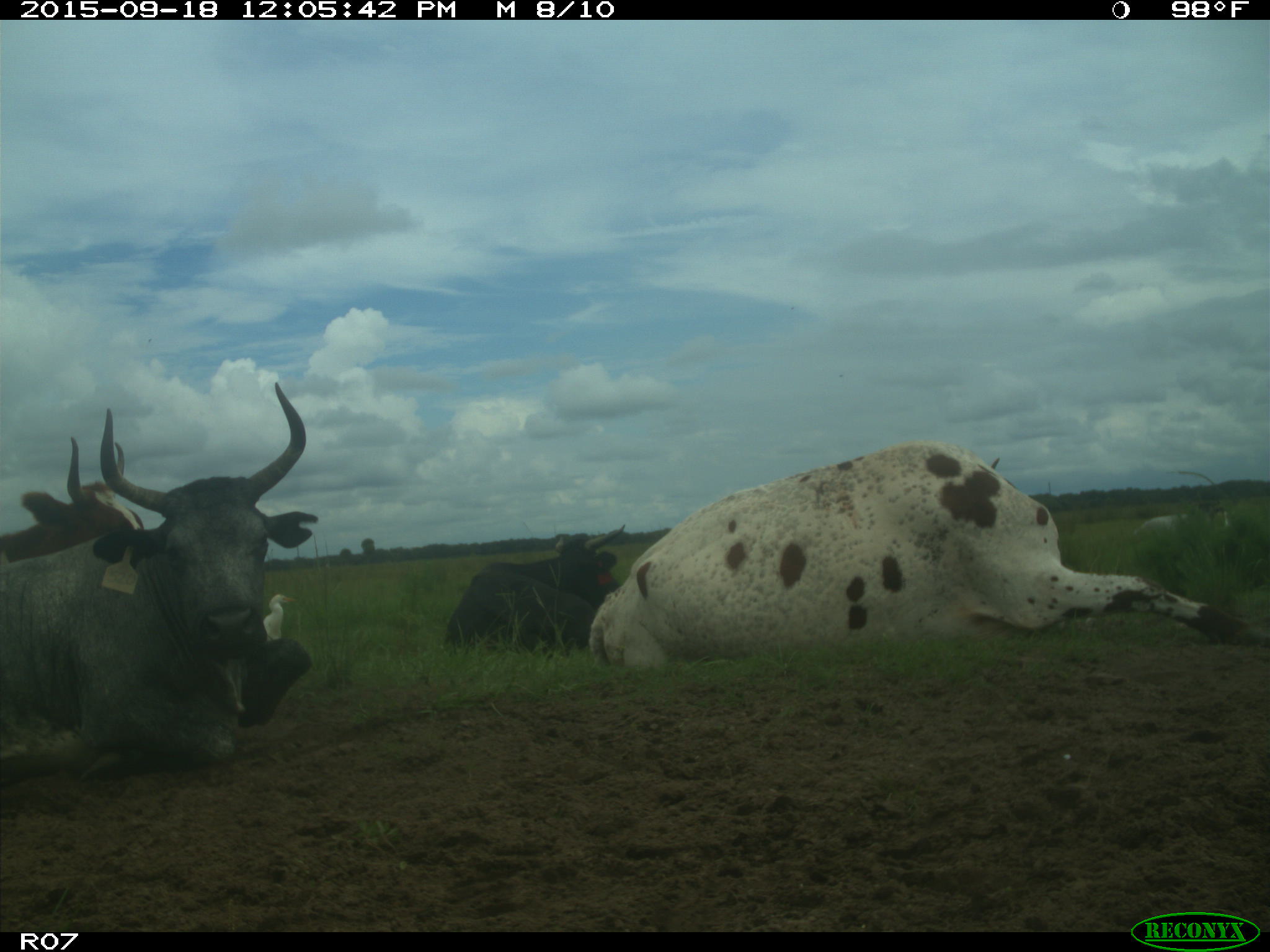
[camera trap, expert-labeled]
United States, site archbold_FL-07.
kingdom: Animalia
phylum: Chordata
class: Mammalia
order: Artiodactyla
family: Bovidae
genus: Bos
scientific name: Bos taurus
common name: domestic cow